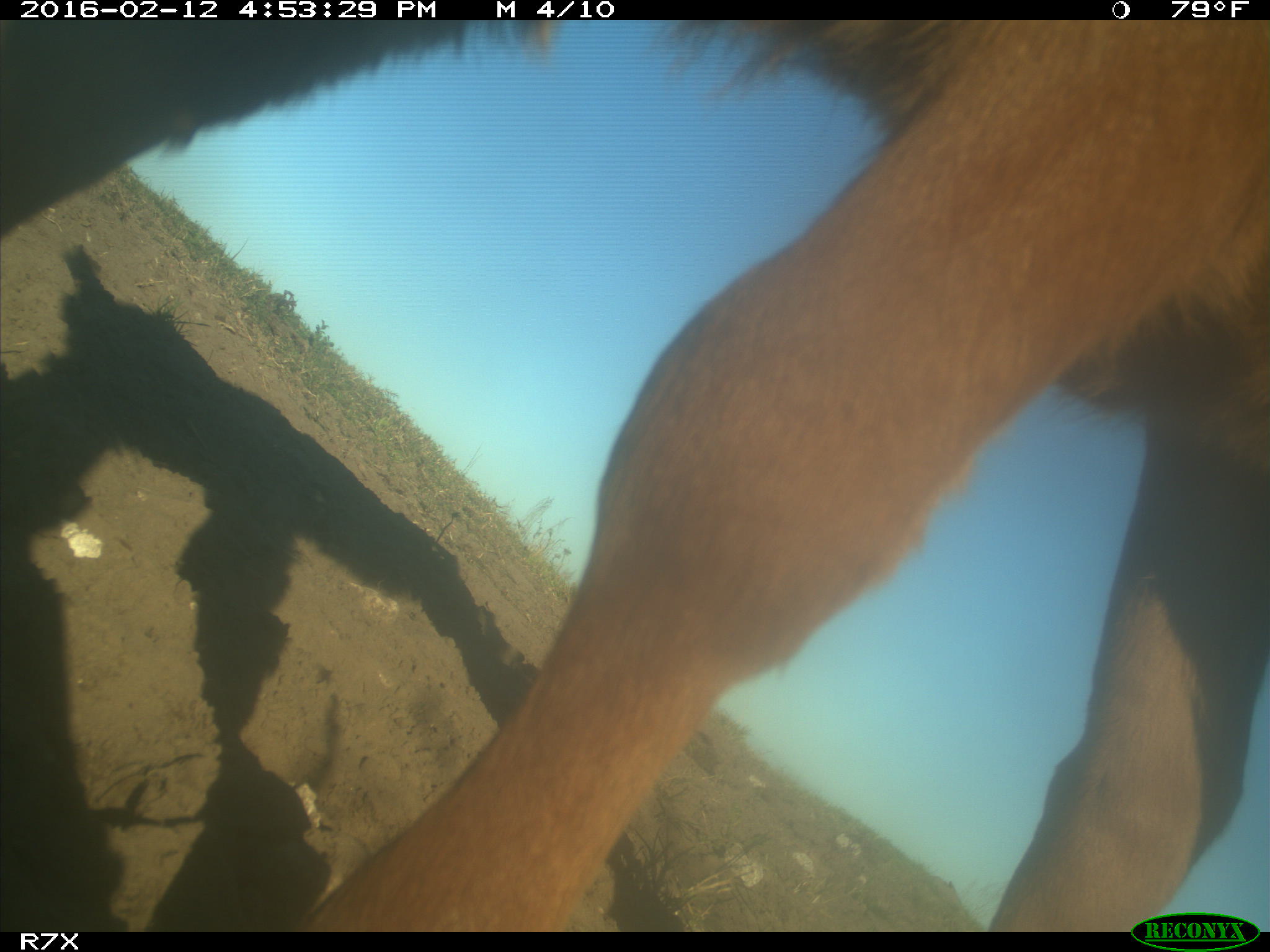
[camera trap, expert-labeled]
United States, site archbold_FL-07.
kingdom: Animalia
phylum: Chordata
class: Mammalia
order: Artiodactyla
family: Bovidae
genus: Bos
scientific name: Bos taurus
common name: domestic cow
Bos taurus (domestic cow).